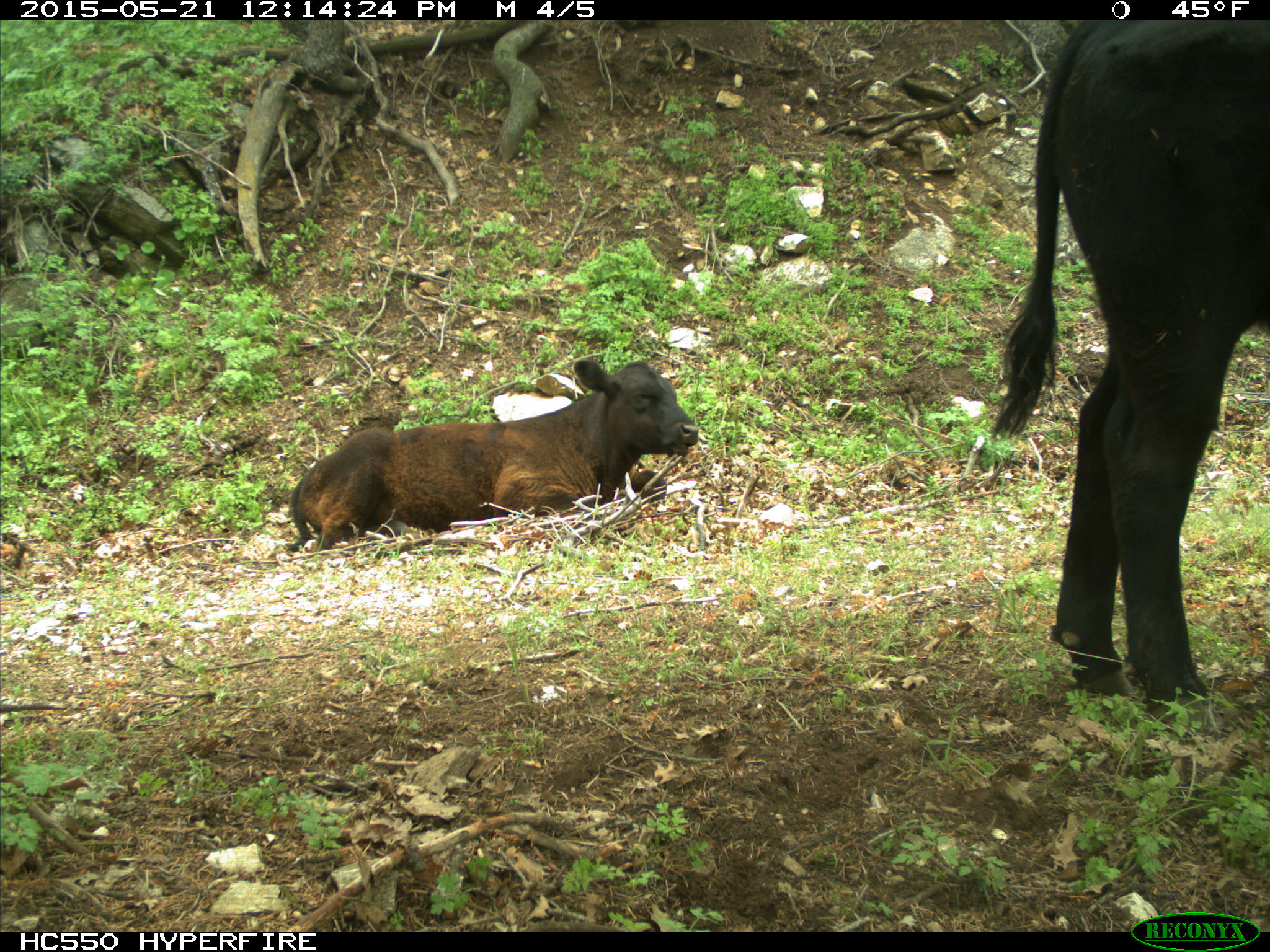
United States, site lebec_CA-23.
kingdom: Animalia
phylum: Chordata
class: Mammalia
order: Artiodactyla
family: Bovidae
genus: Bos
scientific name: Bos taurus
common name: domestic cow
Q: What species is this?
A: Bos taurus (domestic cow).